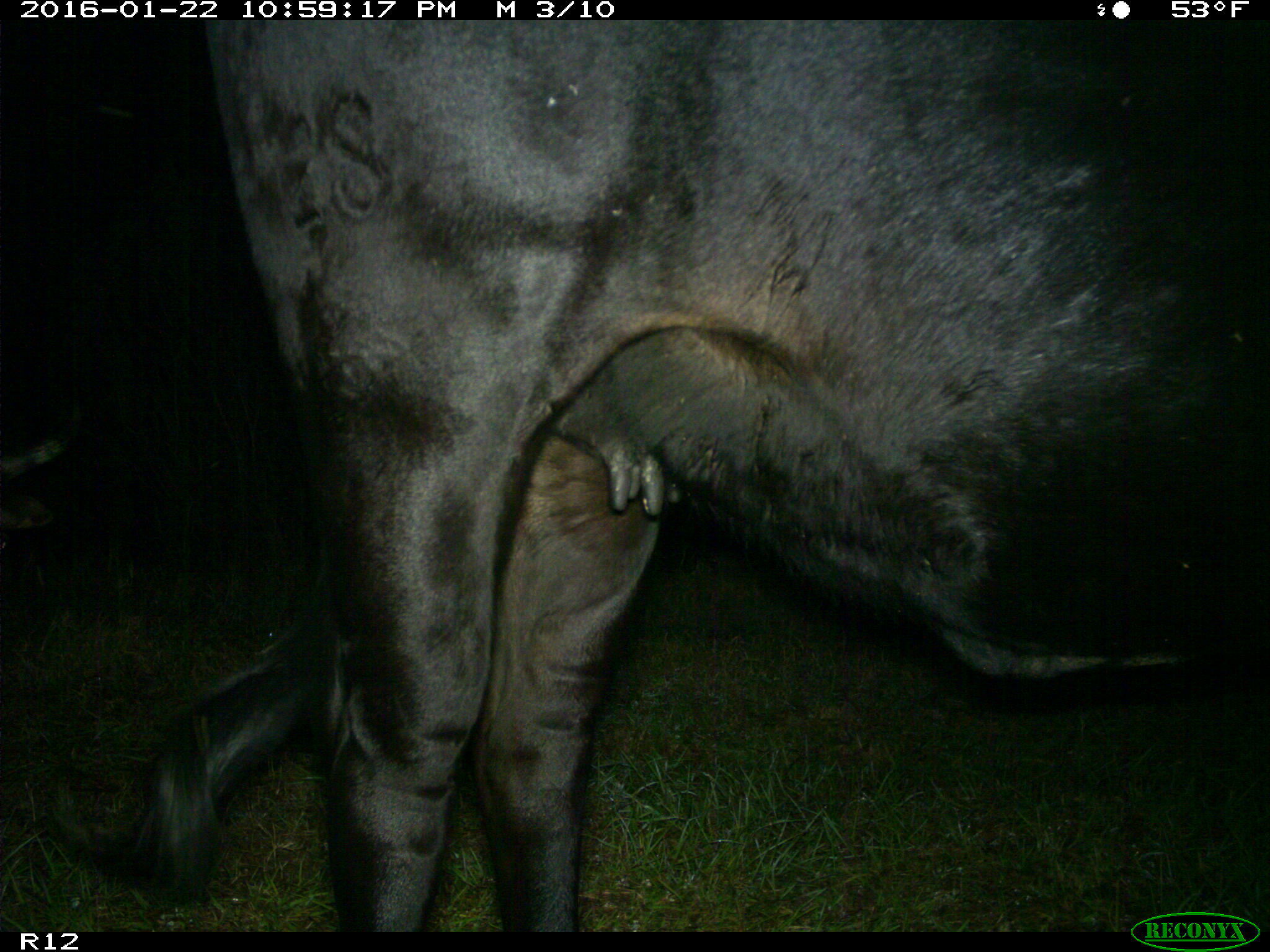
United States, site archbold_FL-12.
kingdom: Animalia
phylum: Chordata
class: Mammalia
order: Artiodactyla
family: Bovidae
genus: Bos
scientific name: Bos taurus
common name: domestic cow